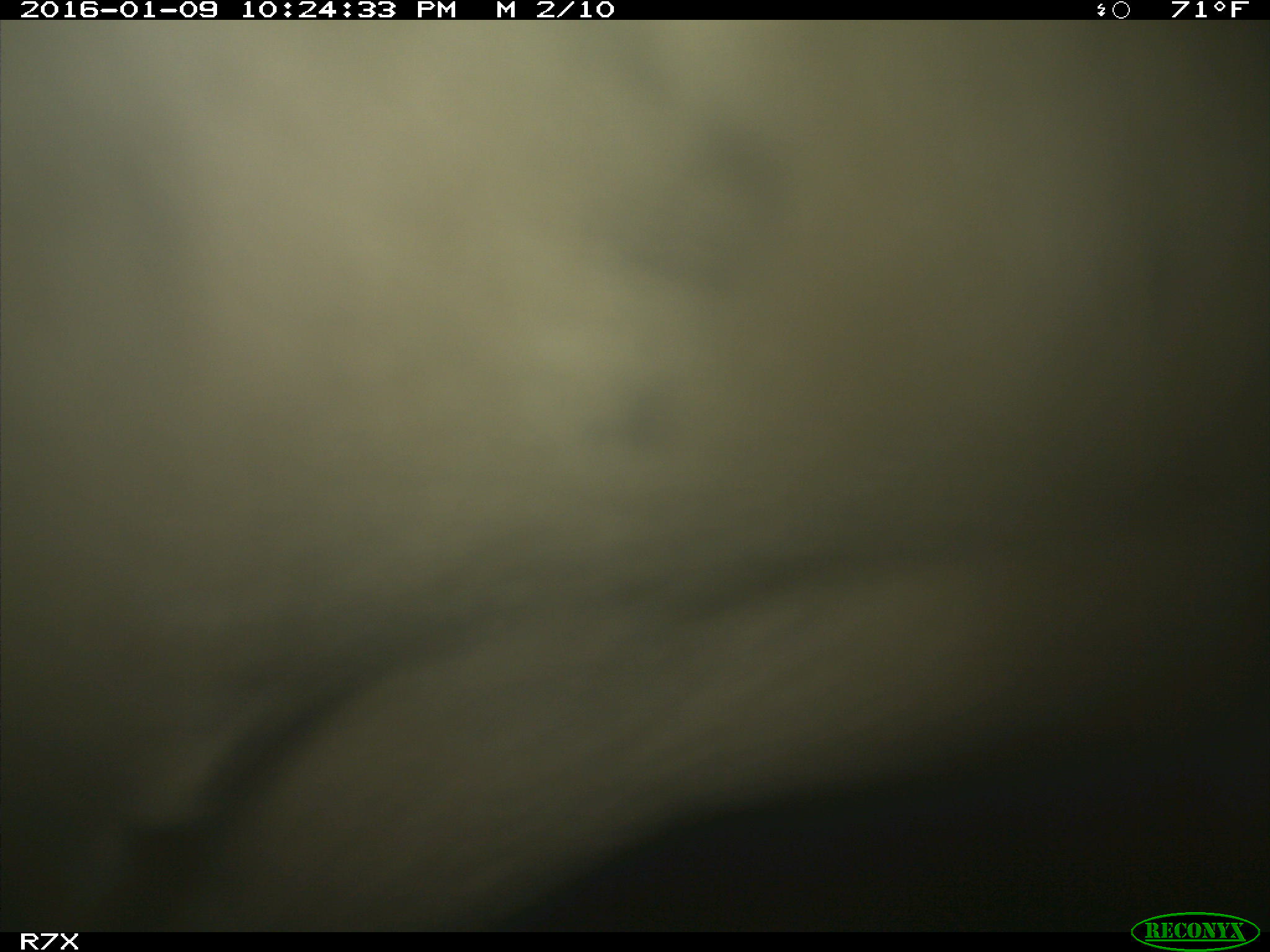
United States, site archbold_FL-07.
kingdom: Animalia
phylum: Chordata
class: Mammalia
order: Artiodactyla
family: Bovidae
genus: Bos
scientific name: Bos taurus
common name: domestic cow